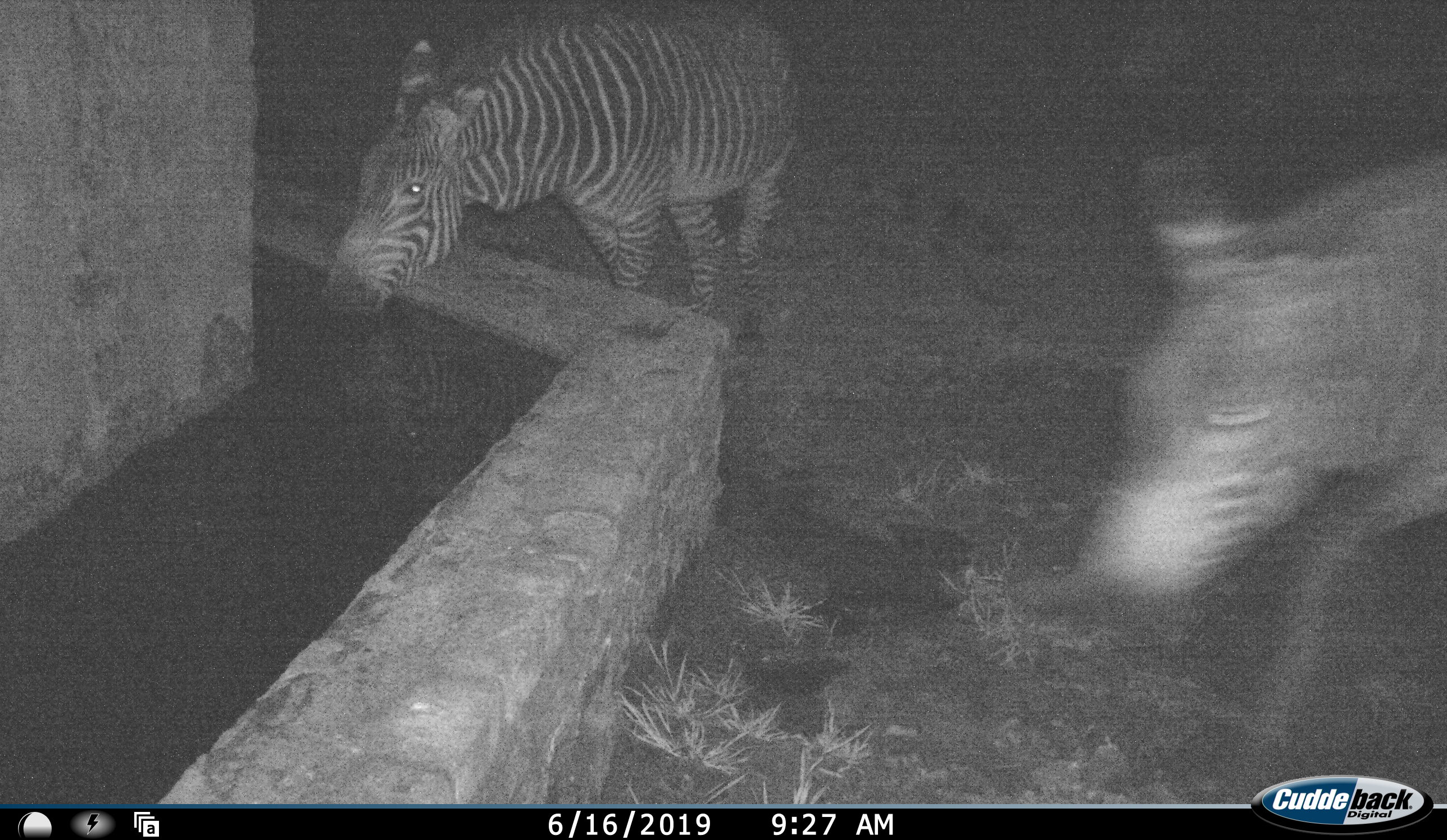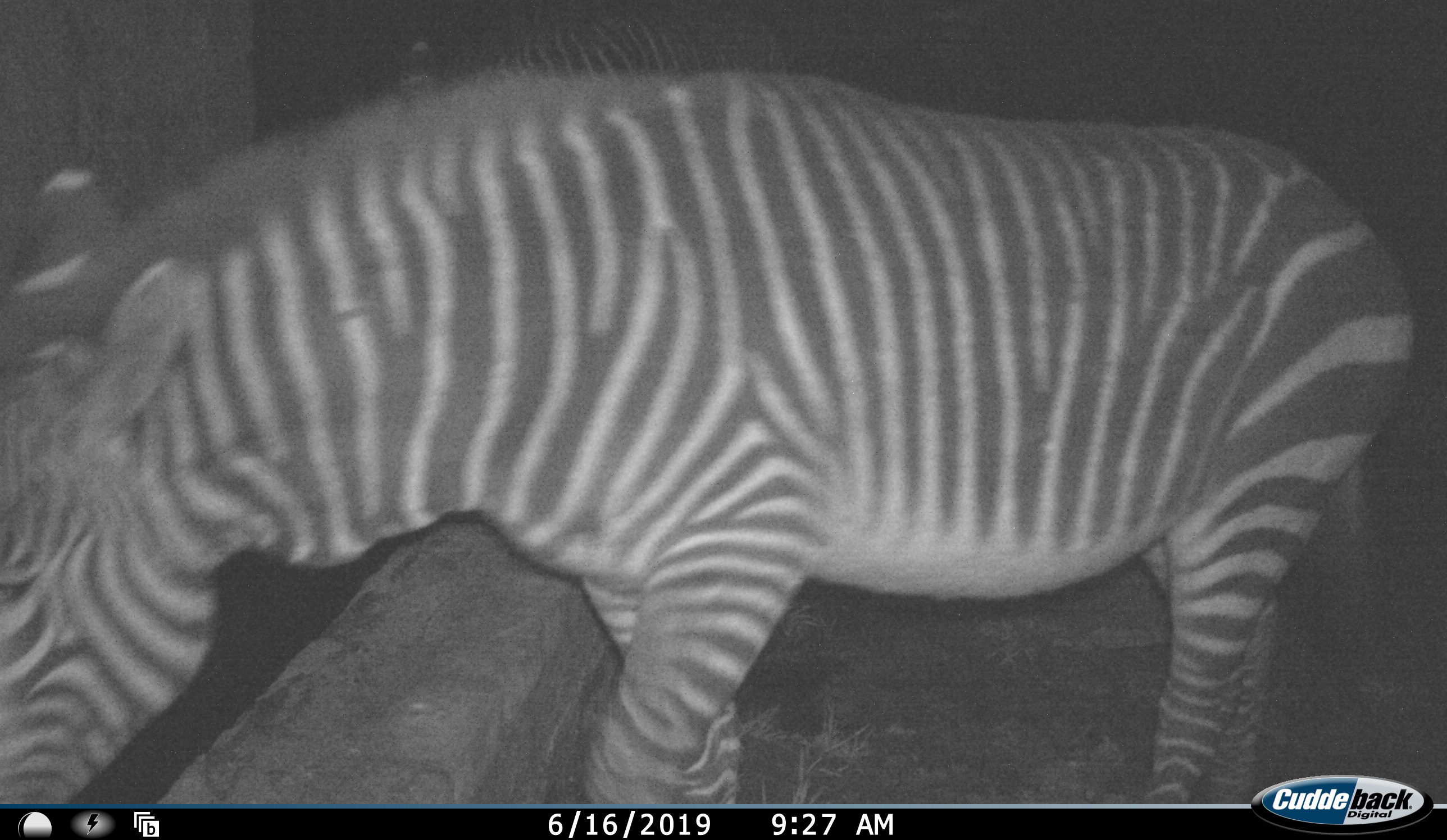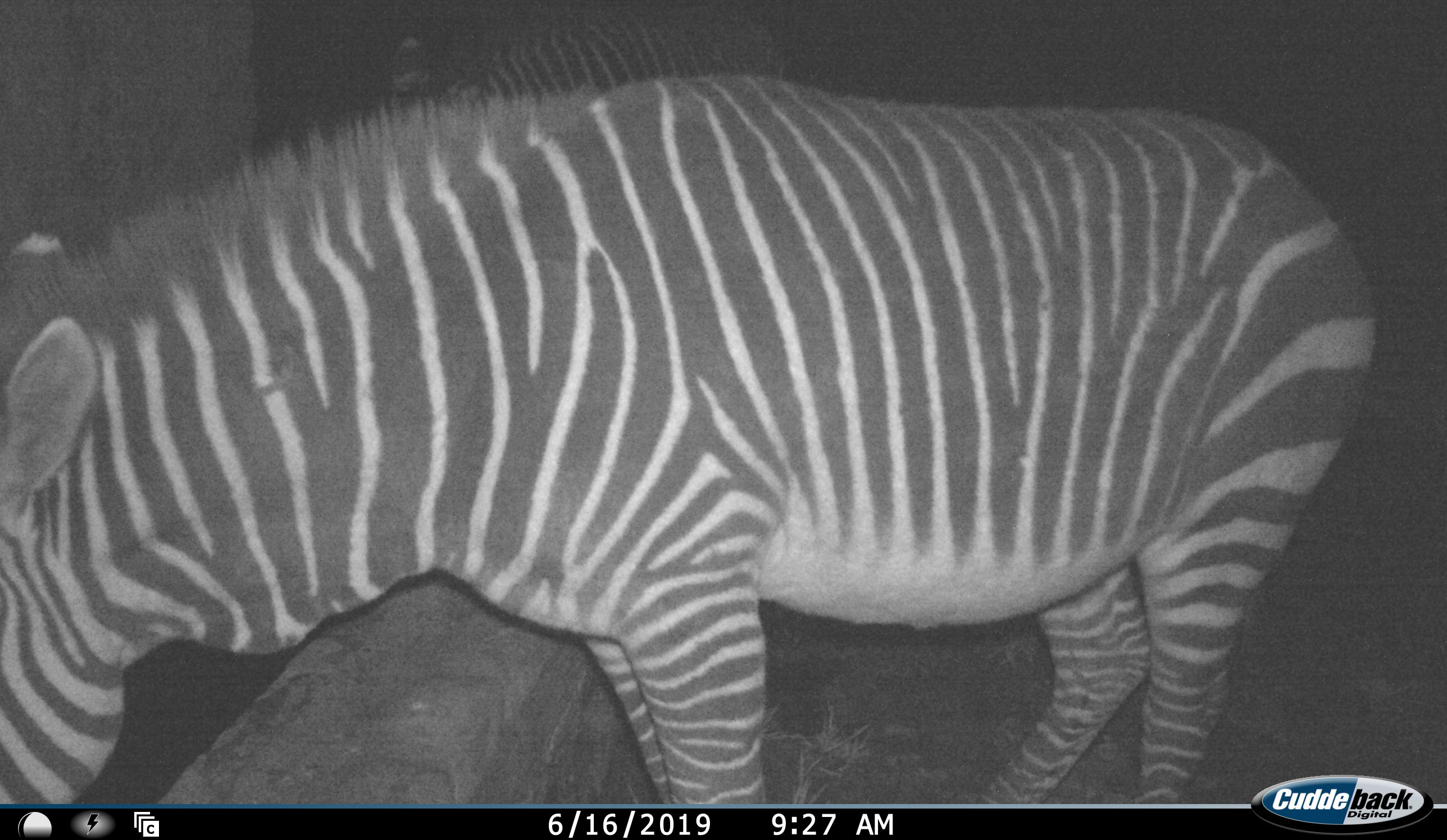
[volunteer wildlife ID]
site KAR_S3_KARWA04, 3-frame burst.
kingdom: Animalia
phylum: Chordata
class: Mammalia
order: Perissodactyla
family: Equidae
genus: Equus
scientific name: Equus zebra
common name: mountain zebra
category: zebramountain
Zebramountain (mountain zebra) (Equus zebra), count 2. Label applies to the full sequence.